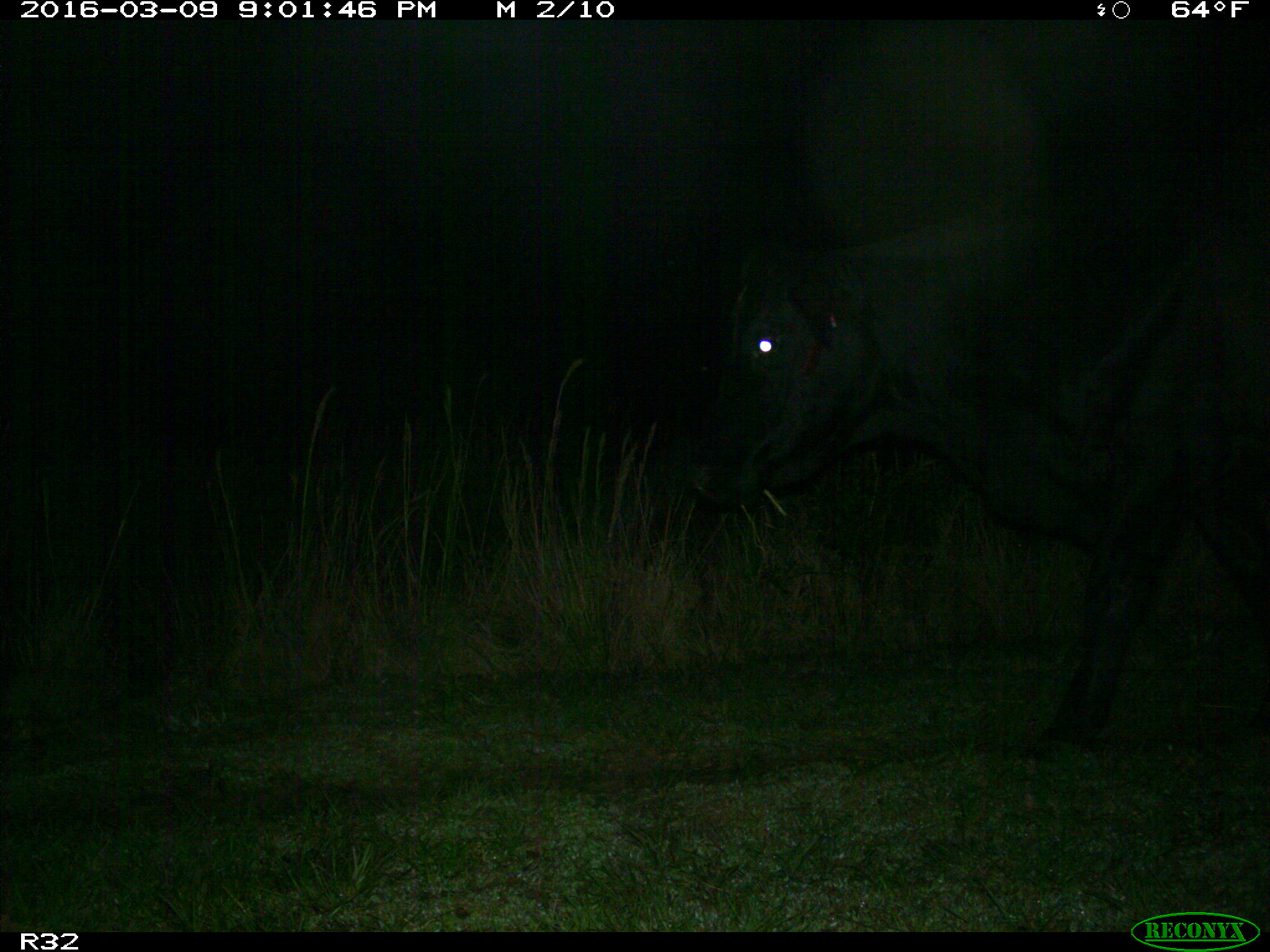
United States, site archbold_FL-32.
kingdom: Animalia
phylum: Chordata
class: Mammalia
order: Artiodactyla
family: Bovidae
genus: Bos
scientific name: Bos taurus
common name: domestic cow